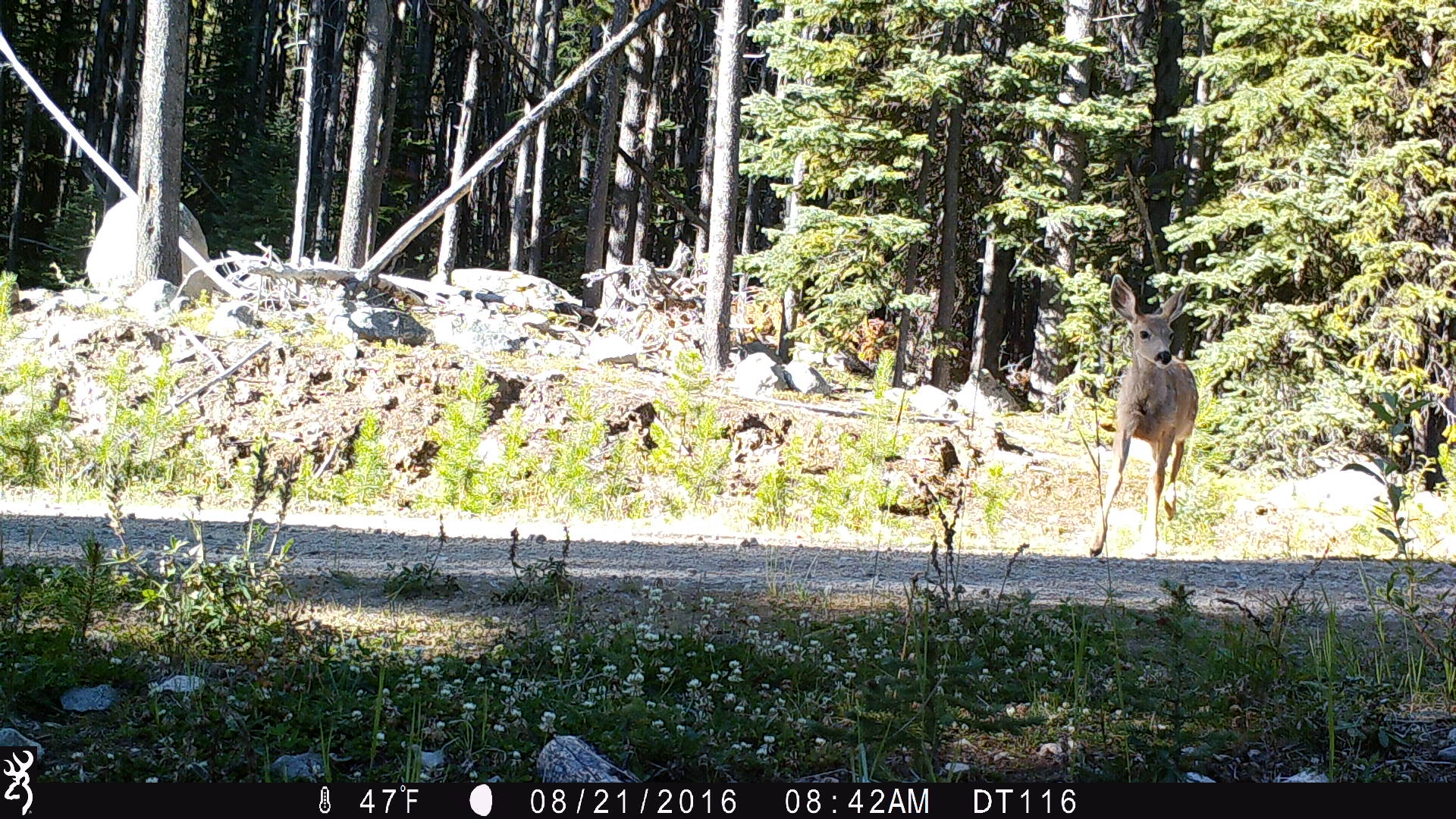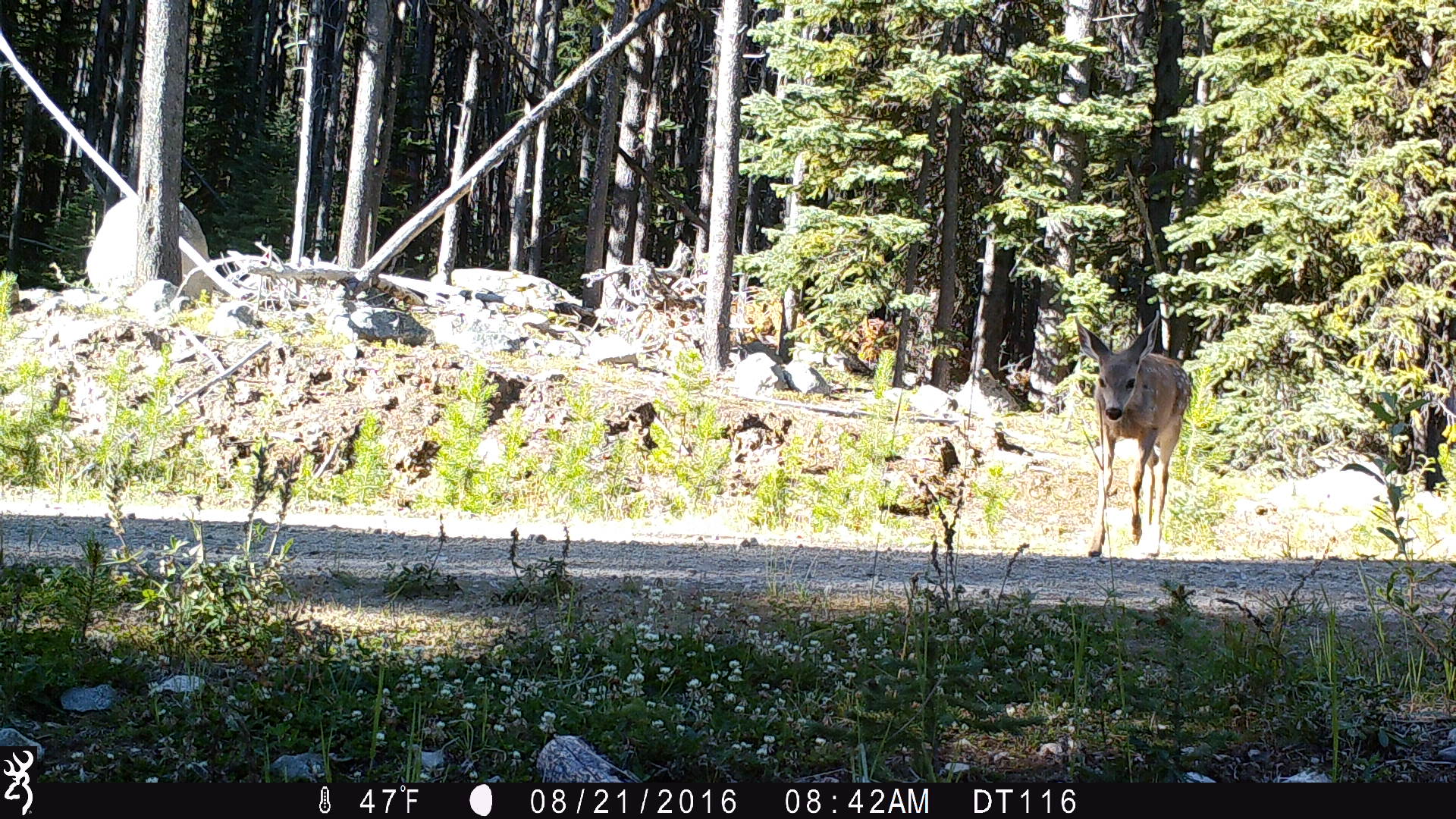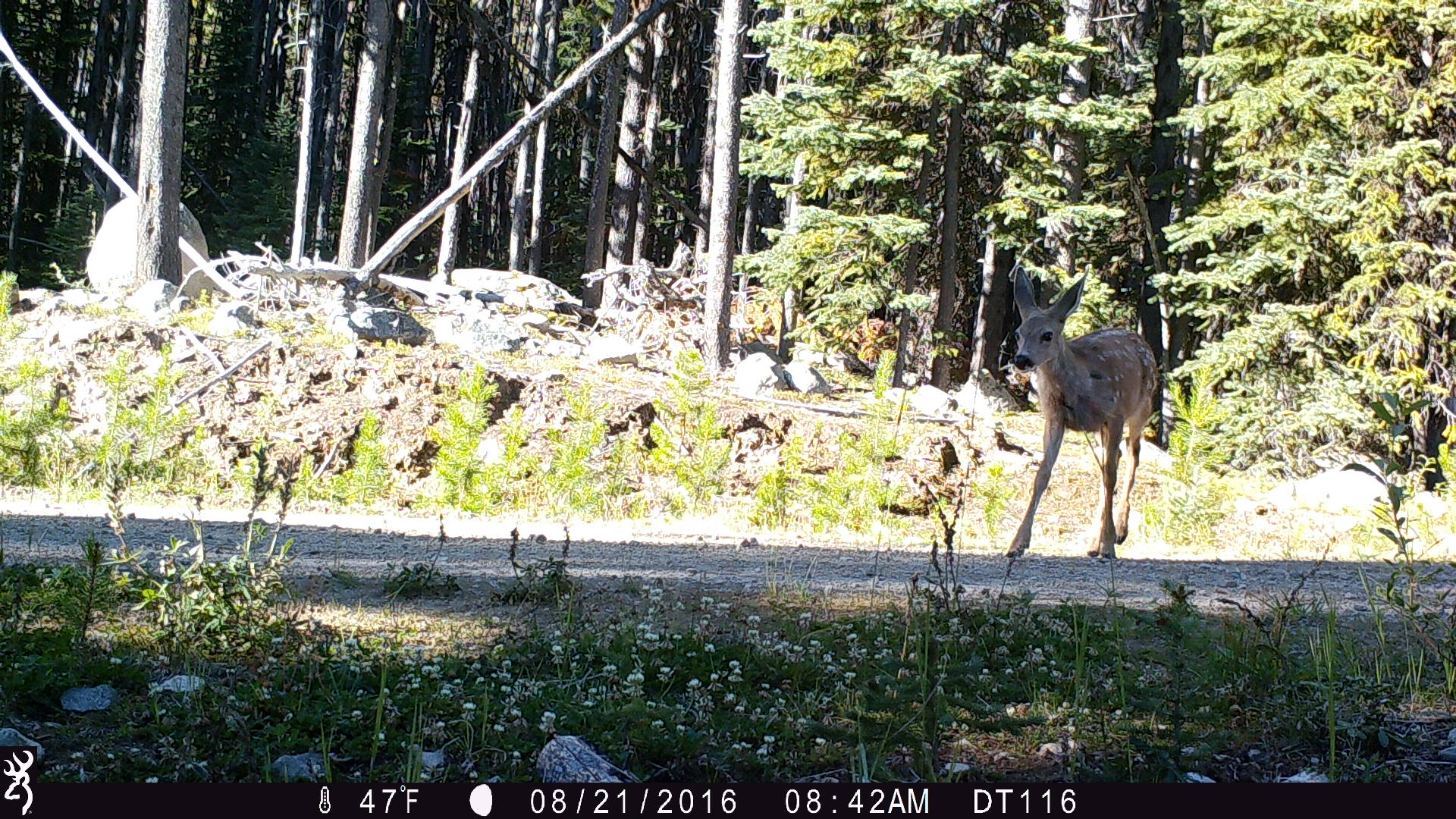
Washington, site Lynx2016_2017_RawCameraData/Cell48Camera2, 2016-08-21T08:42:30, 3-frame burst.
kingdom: Animalia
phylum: Chordata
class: Mammalia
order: Artiodactyla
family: Cervidae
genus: Odocoileus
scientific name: Odocoileus hemionus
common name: mule deer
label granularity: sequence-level